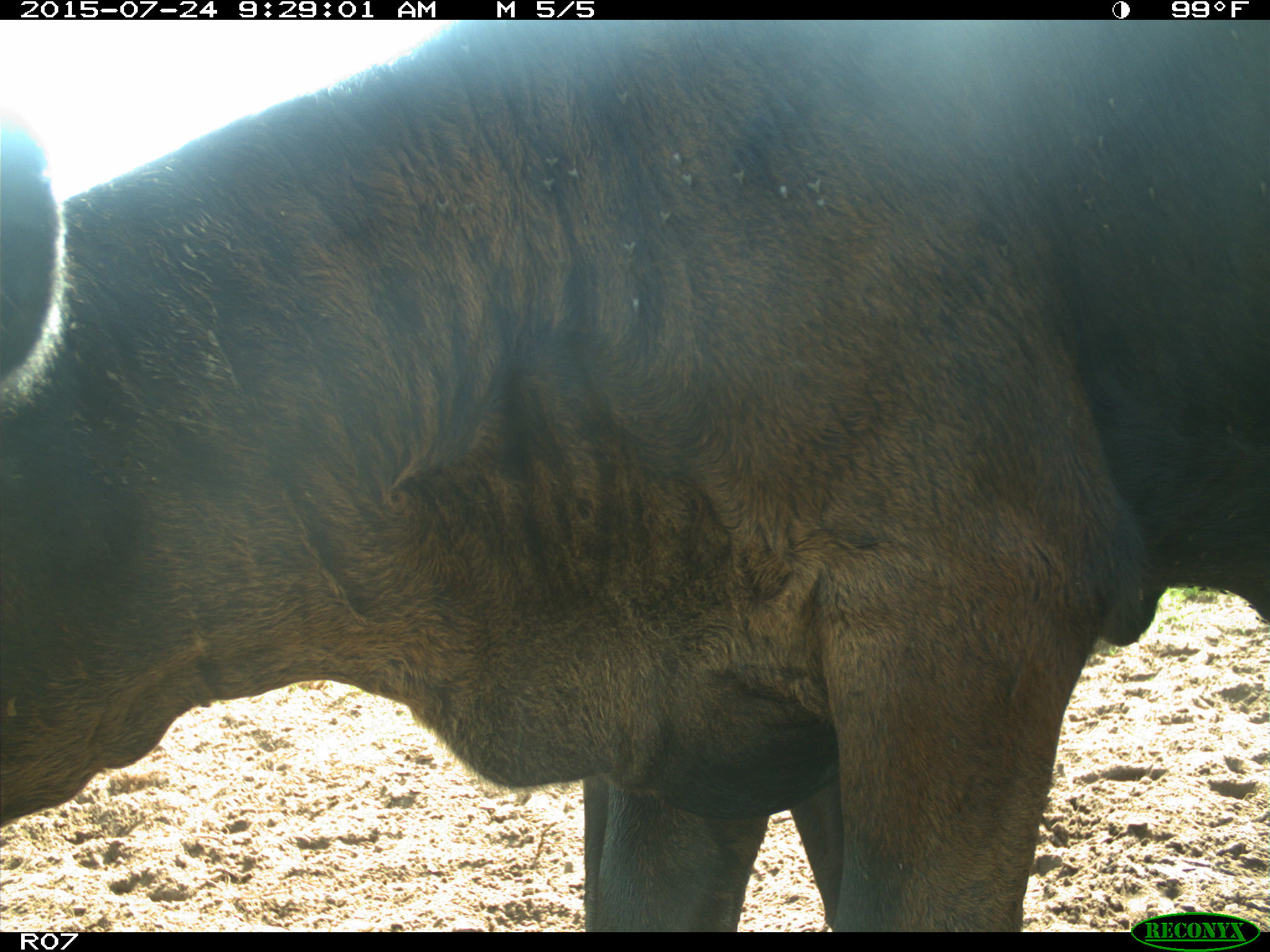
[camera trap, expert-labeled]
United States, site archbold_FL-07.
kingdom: Animalia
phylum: Chordata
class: Mammalia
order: Artiodactyla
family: Bovidae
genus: Bos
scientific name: Bos taurus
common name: domestic cow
Bos taurus (domestic cow).